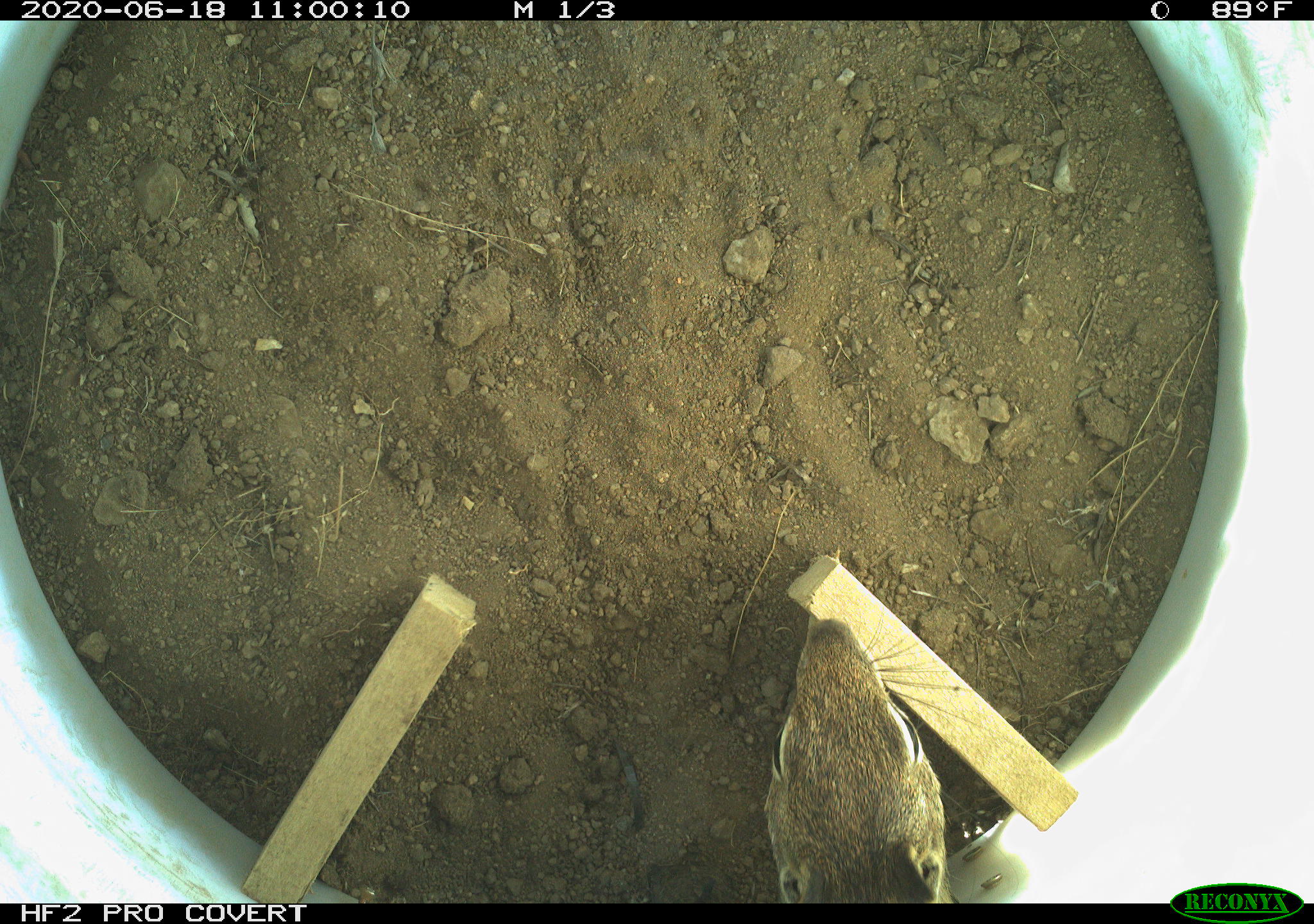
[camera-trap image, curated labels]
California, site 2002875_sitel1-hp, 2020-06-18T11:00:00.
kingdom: Animalia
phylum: Chordata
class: Mammalia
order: Rodentia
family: Sciuridae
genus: Otospermophilus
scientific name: Otospermophilus beecheyi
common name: california ground squirrel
California ground squirrel (Otospermophilus beecheyi).